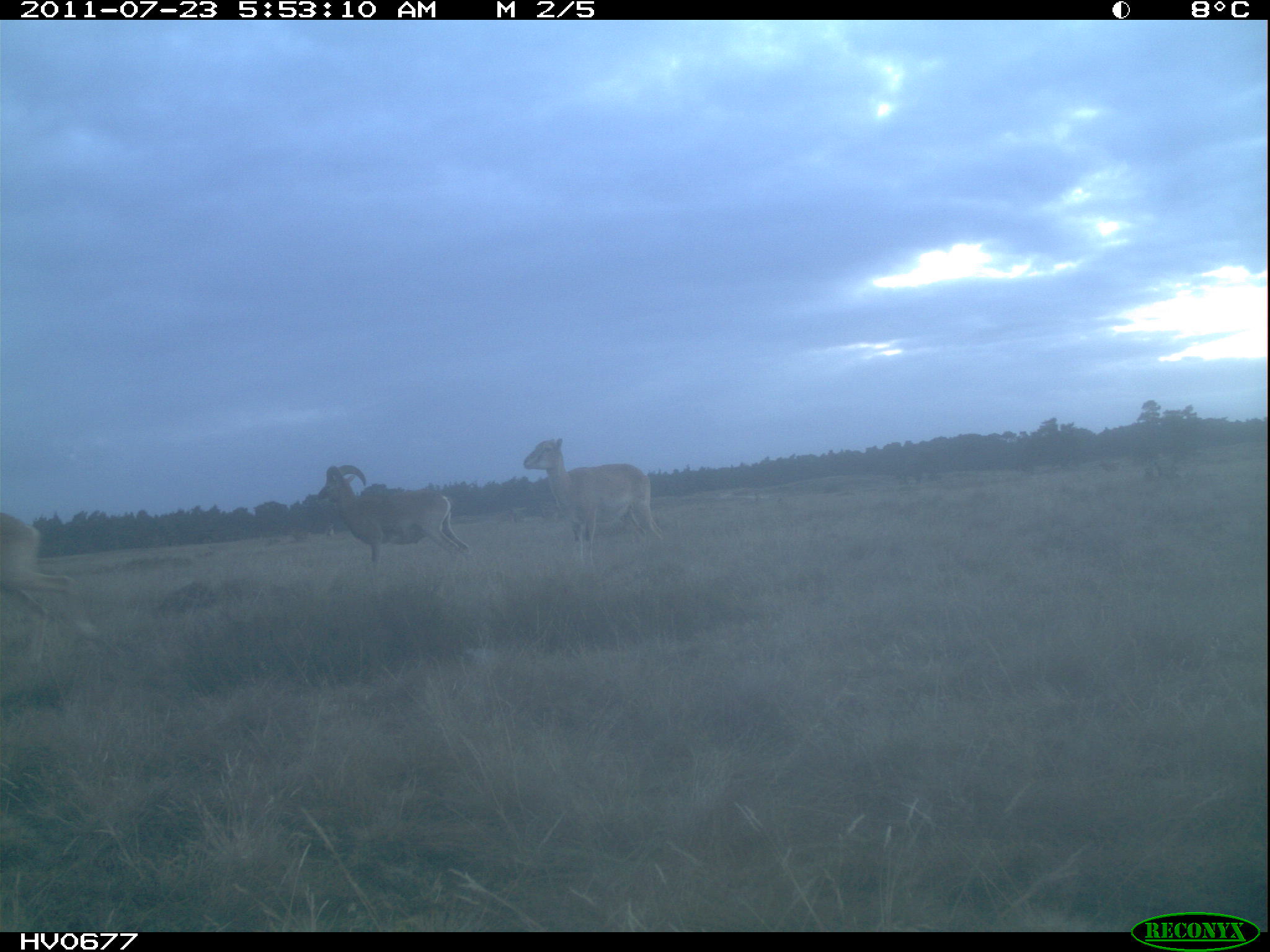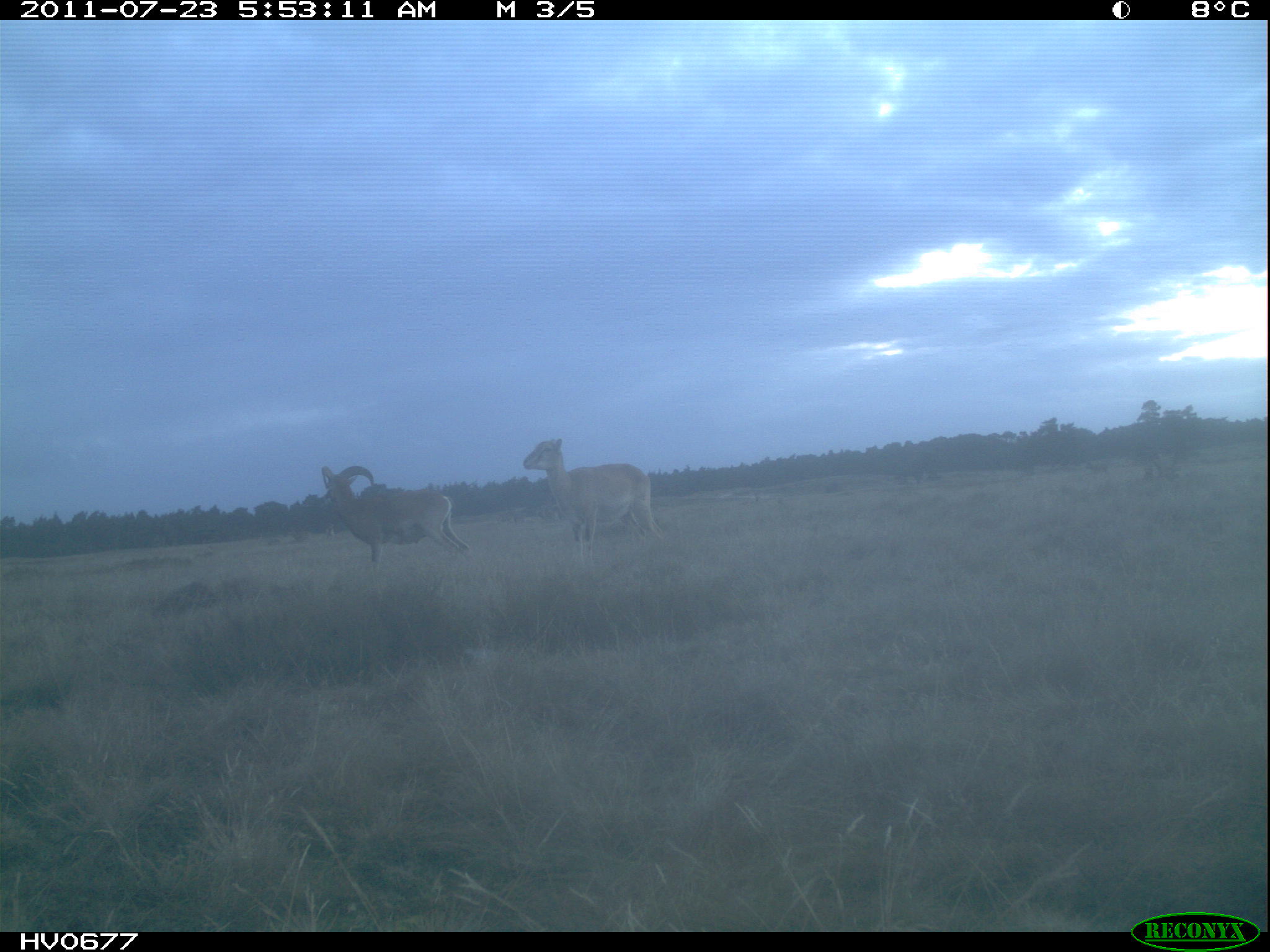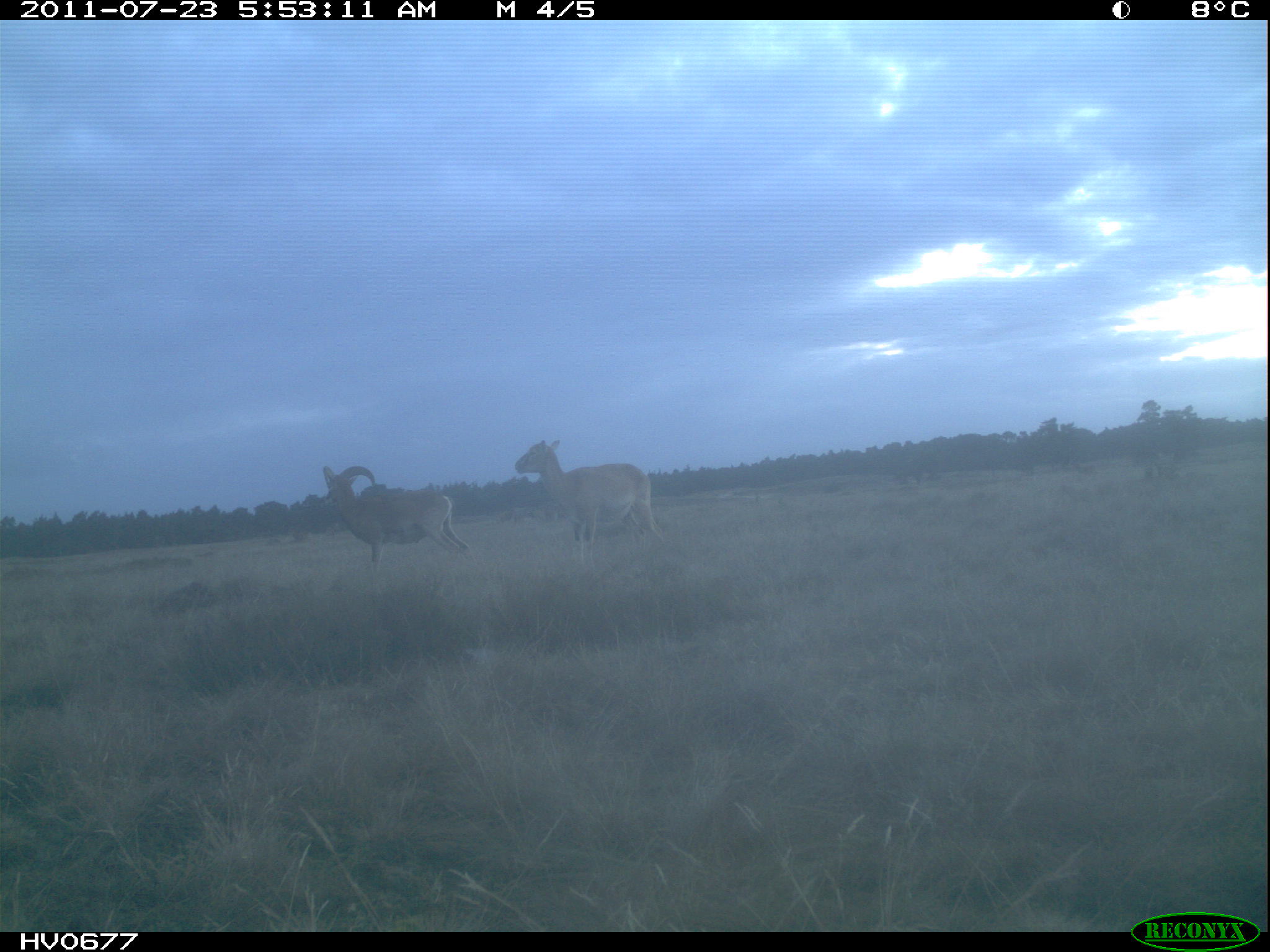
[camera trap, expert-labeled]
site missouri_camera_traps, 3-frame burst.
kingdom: Animalia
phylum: Chordata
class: Mammalia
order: Artiodactyla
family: Bovidae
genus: Ovis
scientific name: Ovis ammon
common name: mouflon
Mouflon (Ovis ammon). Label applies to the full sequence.